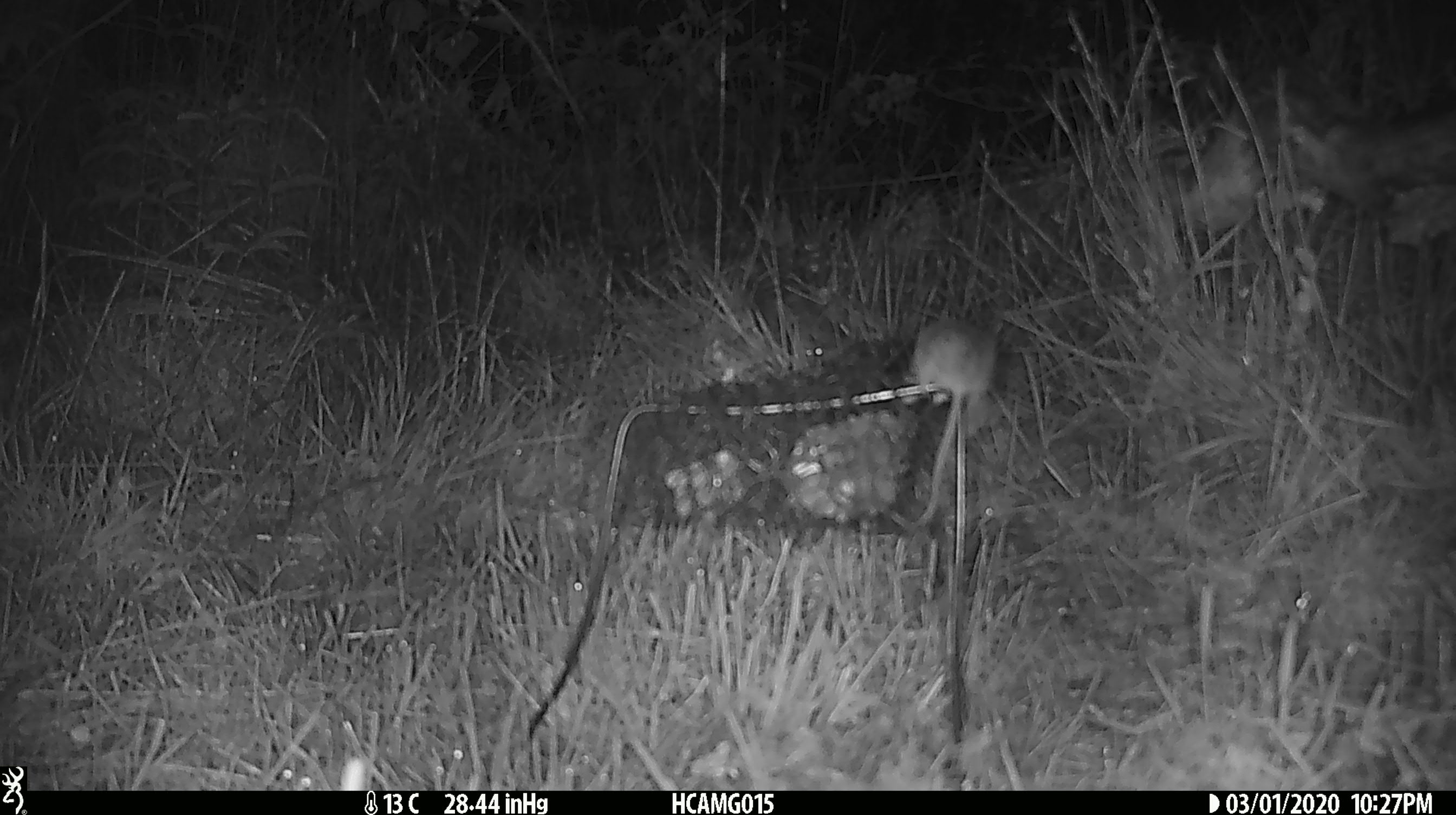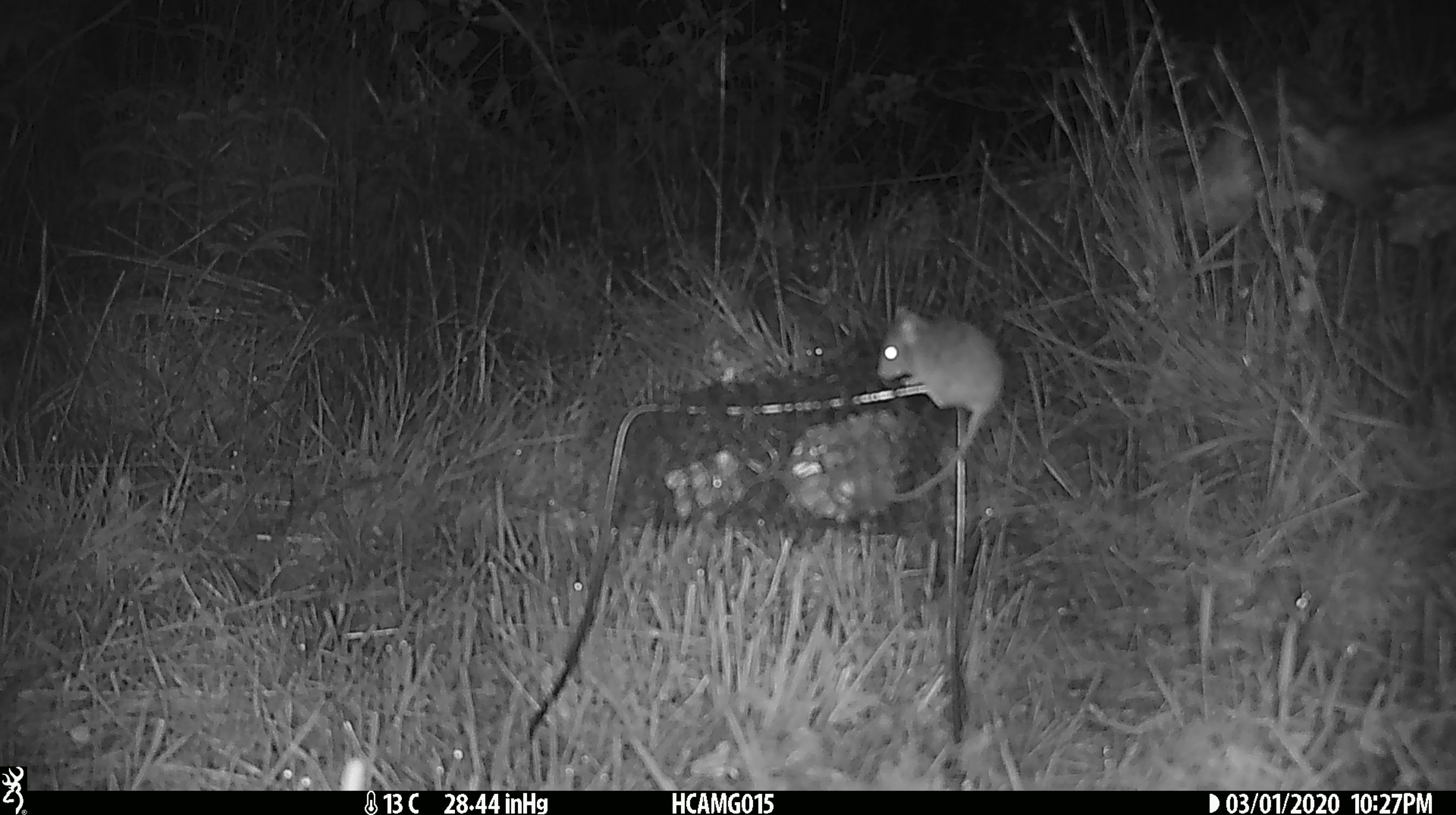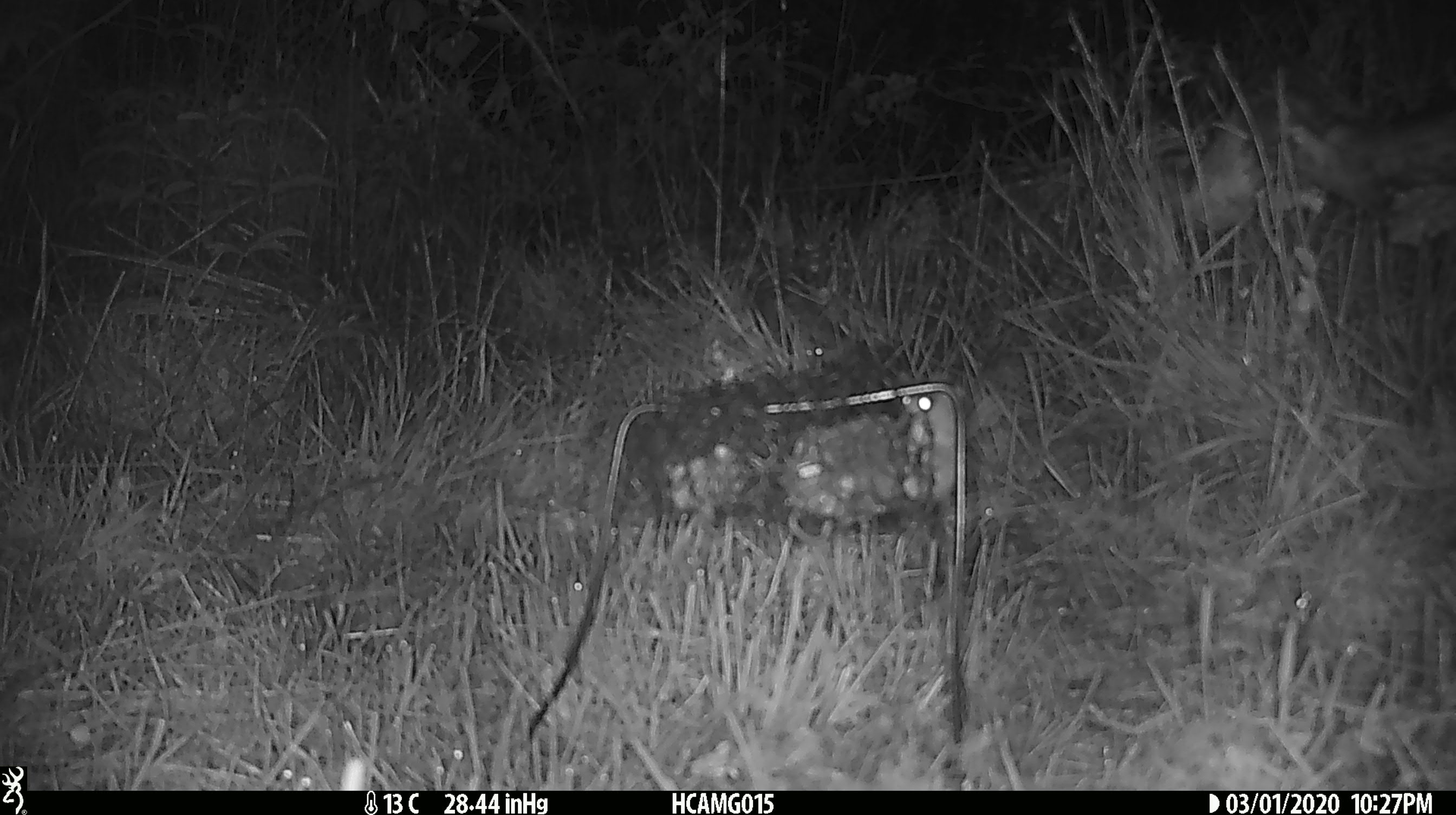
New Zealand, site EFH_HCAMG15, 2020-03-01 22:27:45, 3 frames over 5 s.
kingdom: Animalia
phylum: Chordata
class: Mammalia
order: Rodentia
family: Muridae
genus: Mus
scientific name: Mus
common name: mouse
Mouse (Mus).